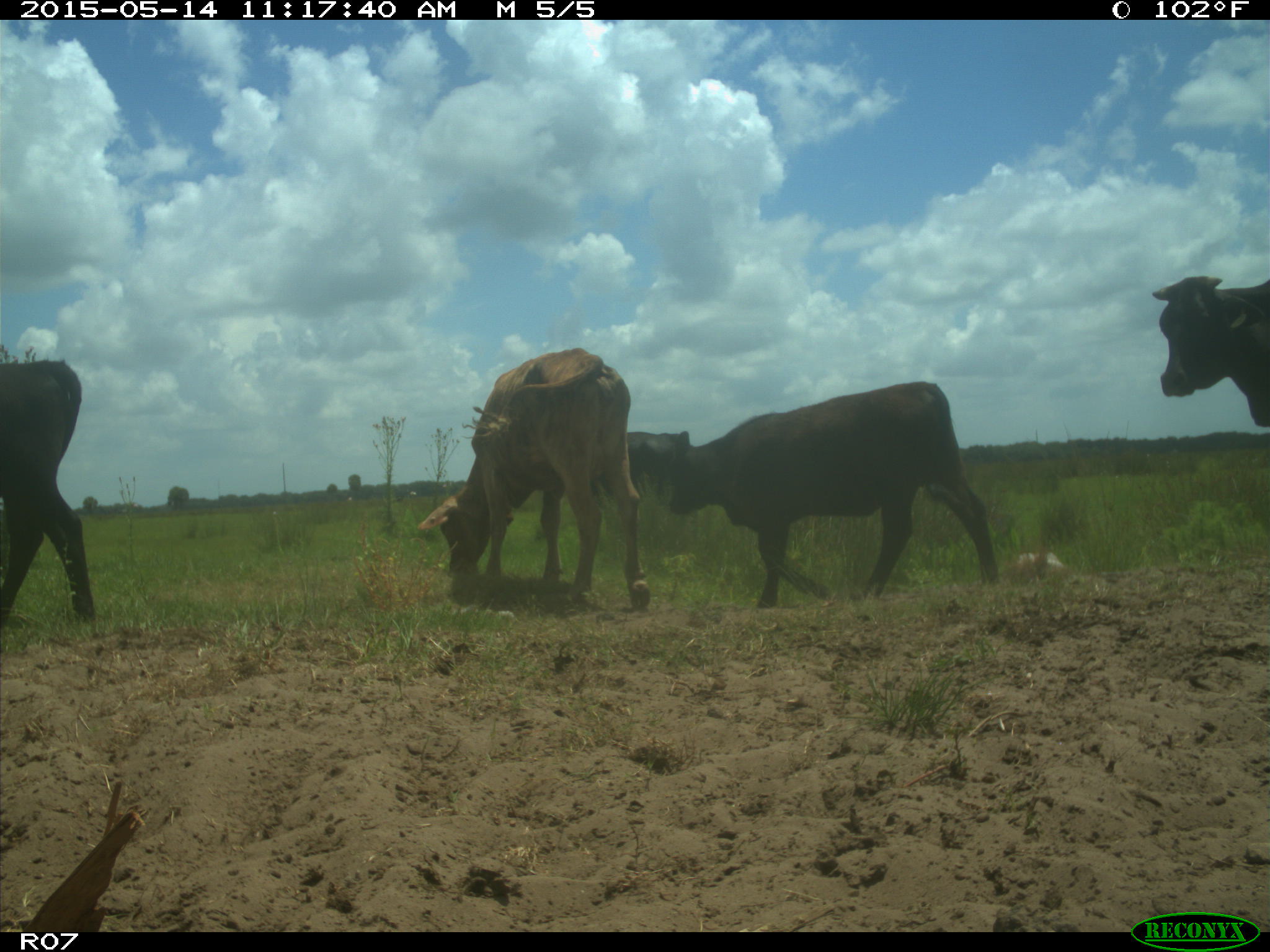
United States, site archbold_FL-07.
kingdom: Animalia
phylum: Chordata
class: Mammalia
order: Artiodactyla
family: Bovidae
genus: Bos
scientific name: Bos taurus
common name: domestic cow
Bos taurus (domestic cow).